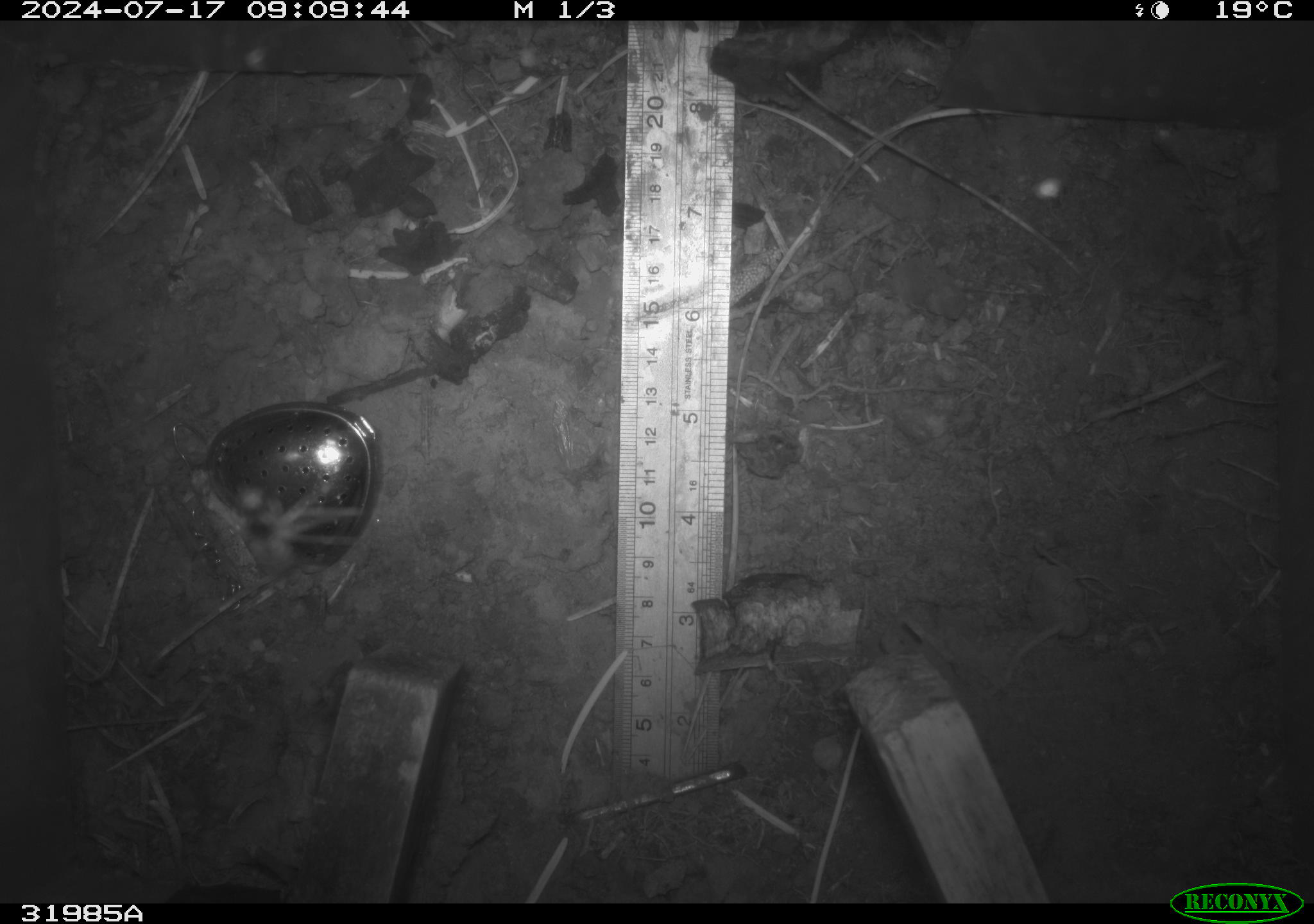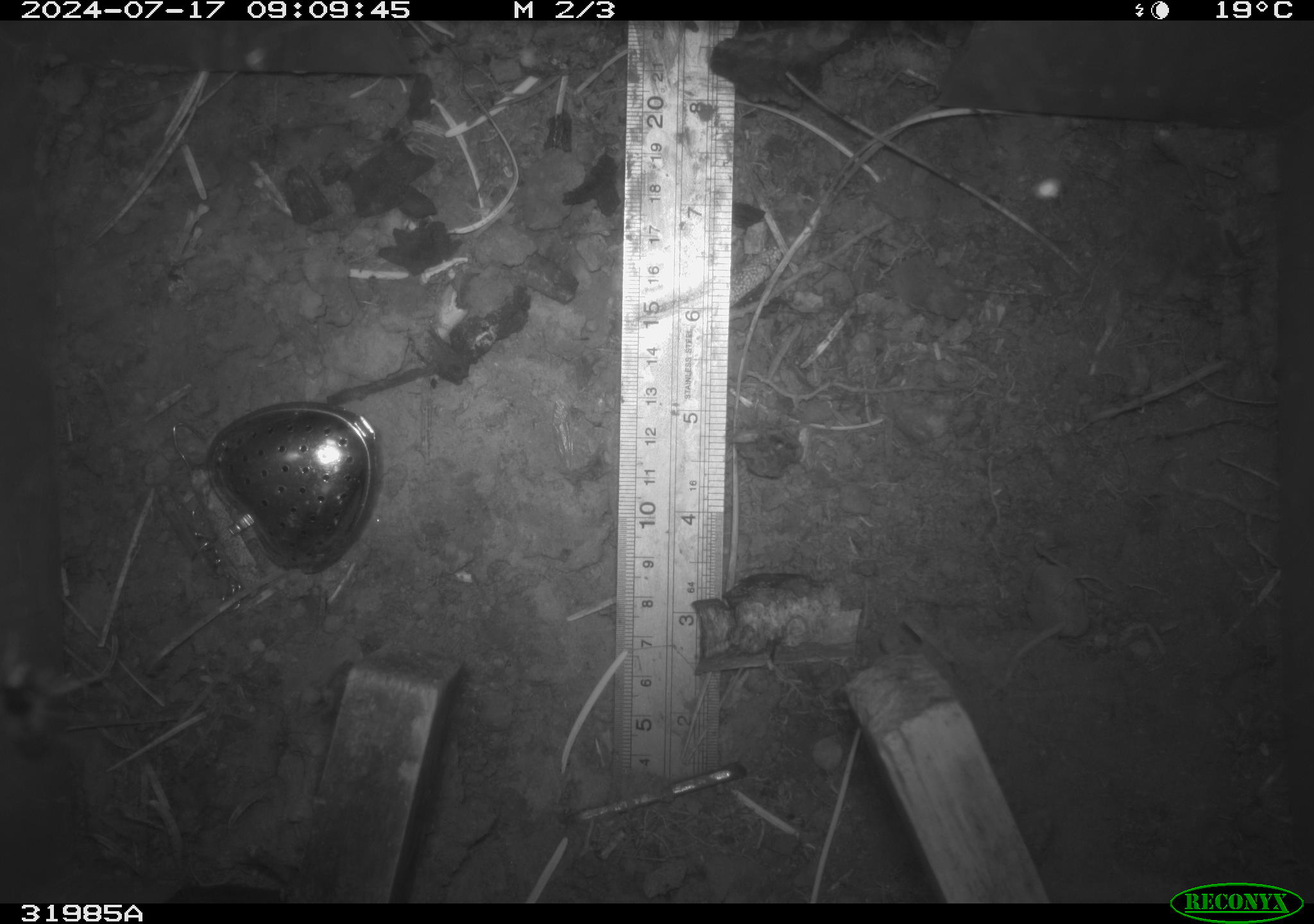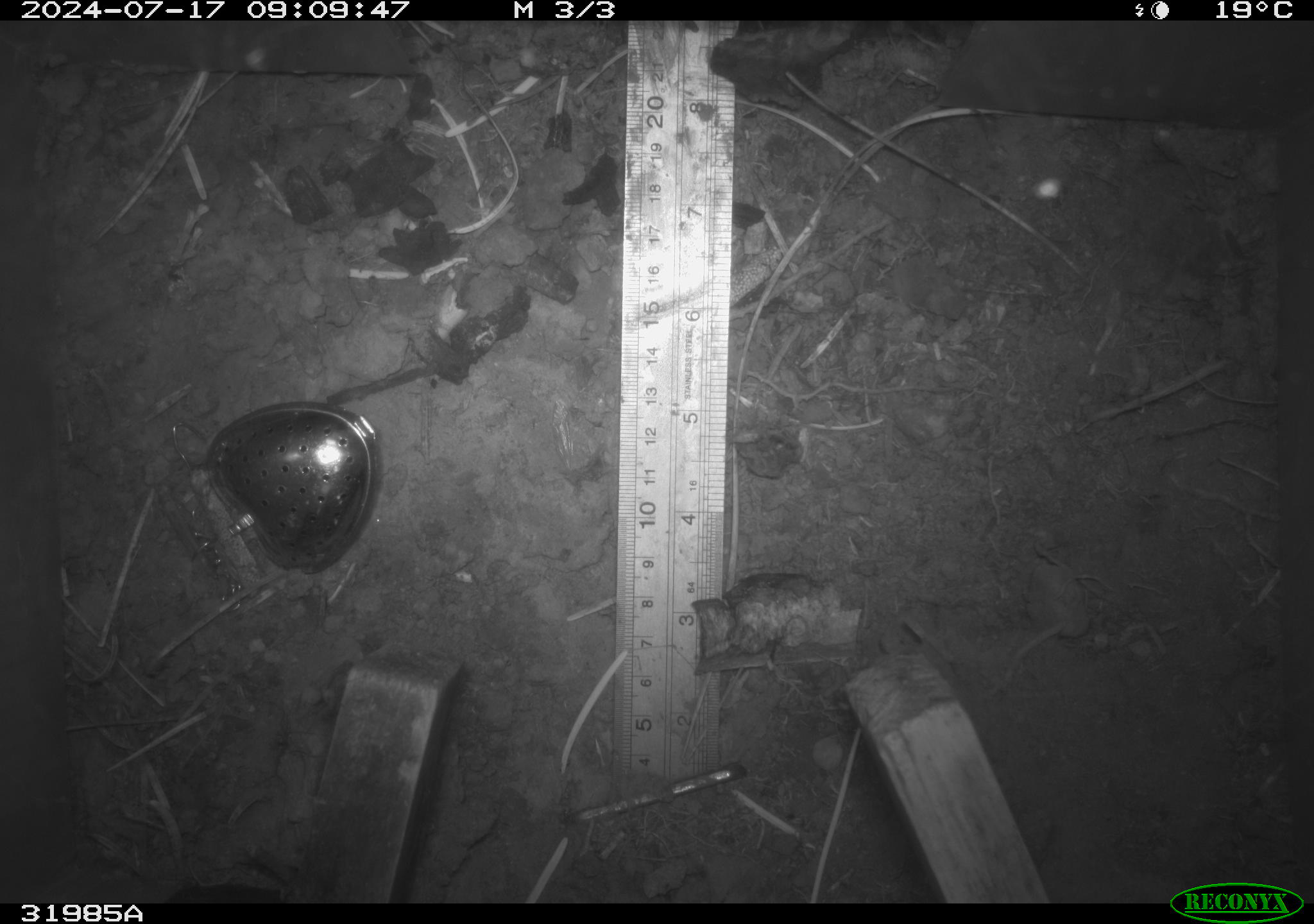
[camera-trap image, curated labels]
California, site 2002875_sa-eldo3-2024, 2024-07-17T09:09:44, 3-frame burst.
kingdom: Animalia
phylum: Arthropoda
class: Insecta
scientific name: Insecta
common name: insect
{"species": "insect (Insecta)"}